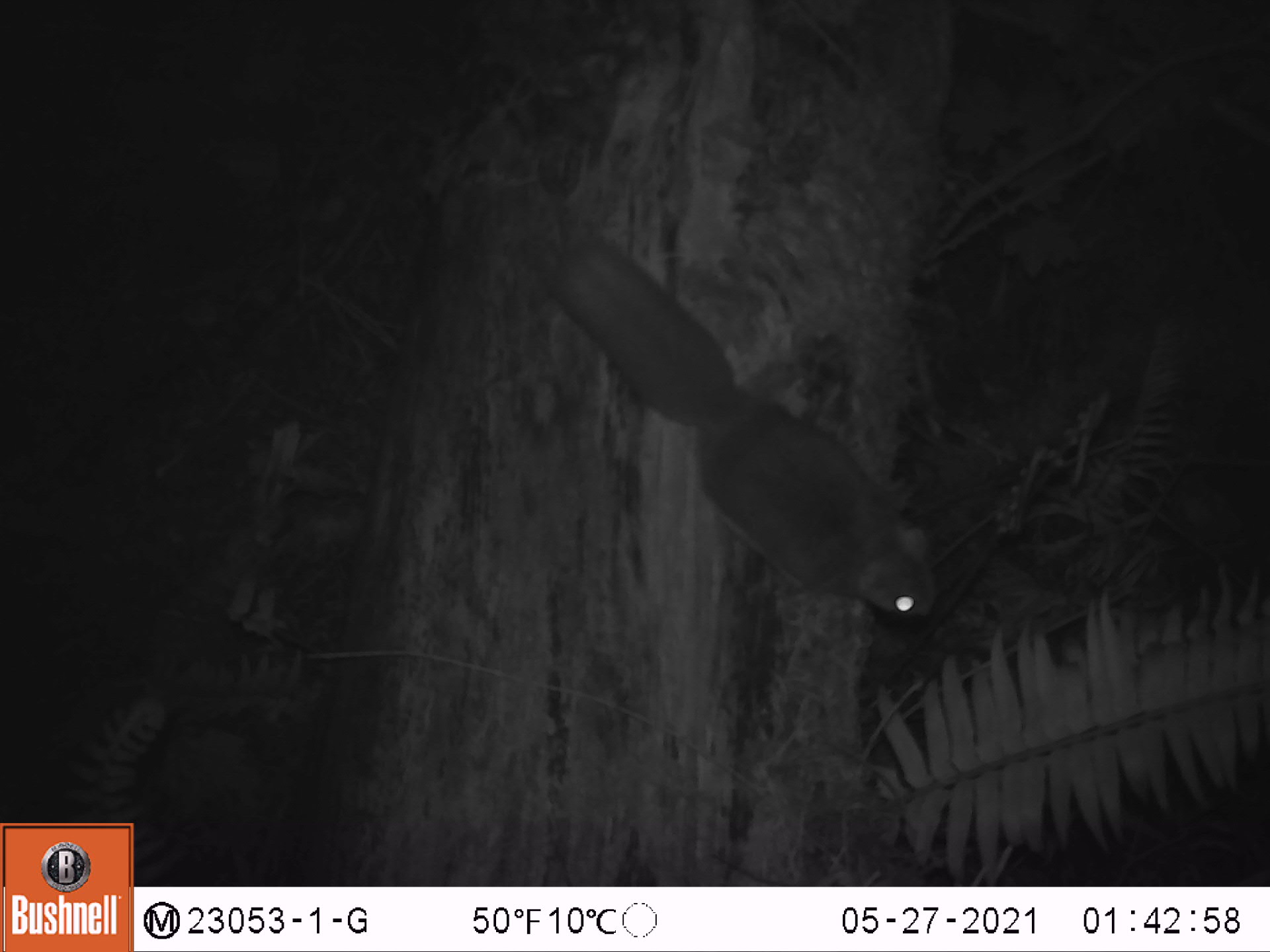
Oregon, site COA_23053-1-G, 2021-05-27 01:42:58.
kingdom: Animalia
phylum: Chordata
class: Mammalia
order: Rodentia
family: Sciuridae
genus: Glaucomys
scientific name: Glaucomys oregonensis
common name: humboldt's flying squirrel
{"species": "humboldt's flying squirrel (Glaucomys oregonensis)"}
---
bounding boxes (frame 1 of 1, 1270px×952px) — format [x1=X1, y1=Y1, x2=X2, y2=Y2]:
humboldt's flying squirrel: [x1=553, y1=219, x2=946, y2=626]